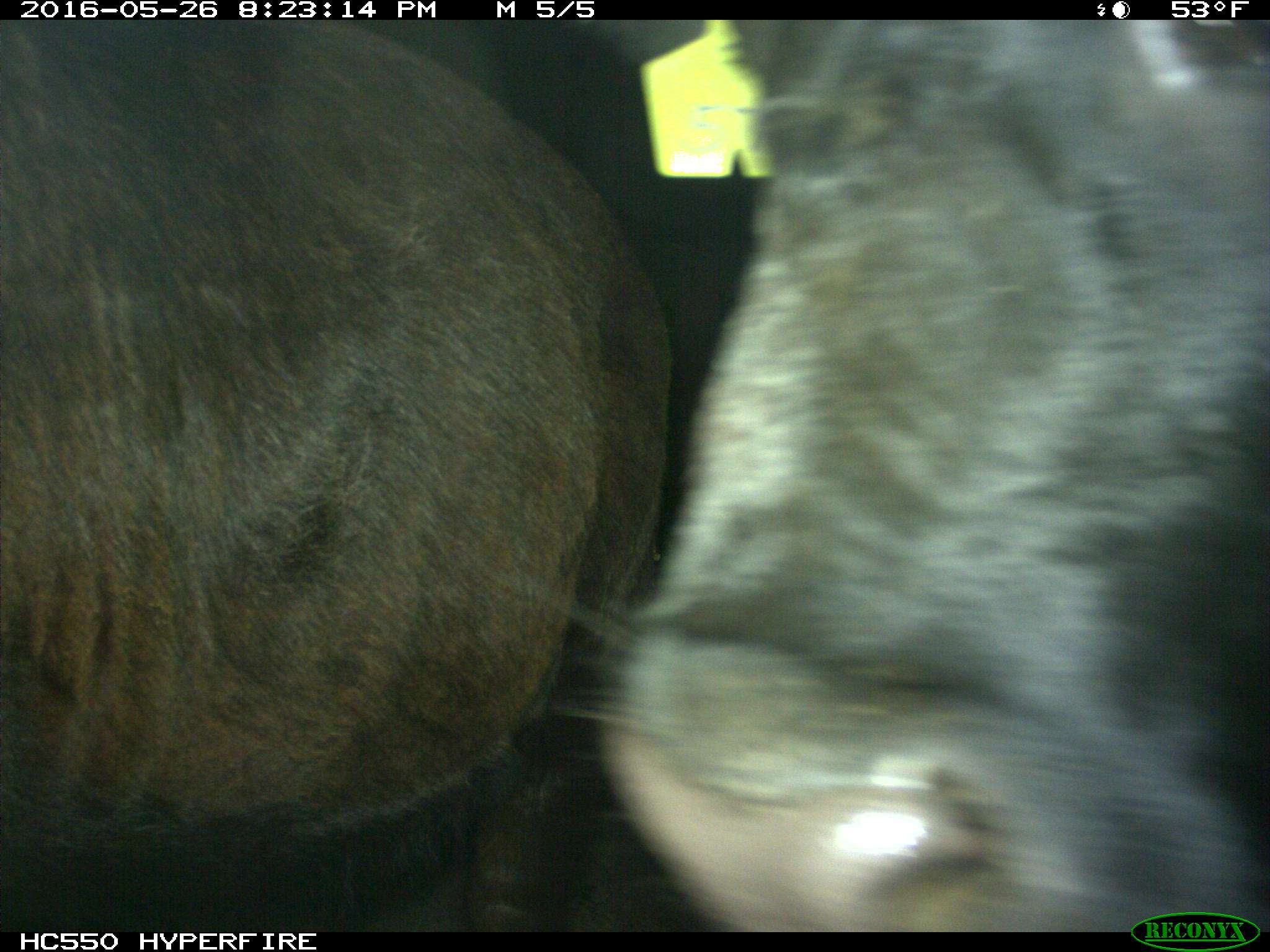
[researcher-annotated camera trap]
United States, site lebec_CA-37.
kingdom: Animalia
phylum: Chordata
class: Mammalia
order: Artiodactyla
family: Bovidae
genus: Bos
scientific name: Bos taurus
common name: domestic cow